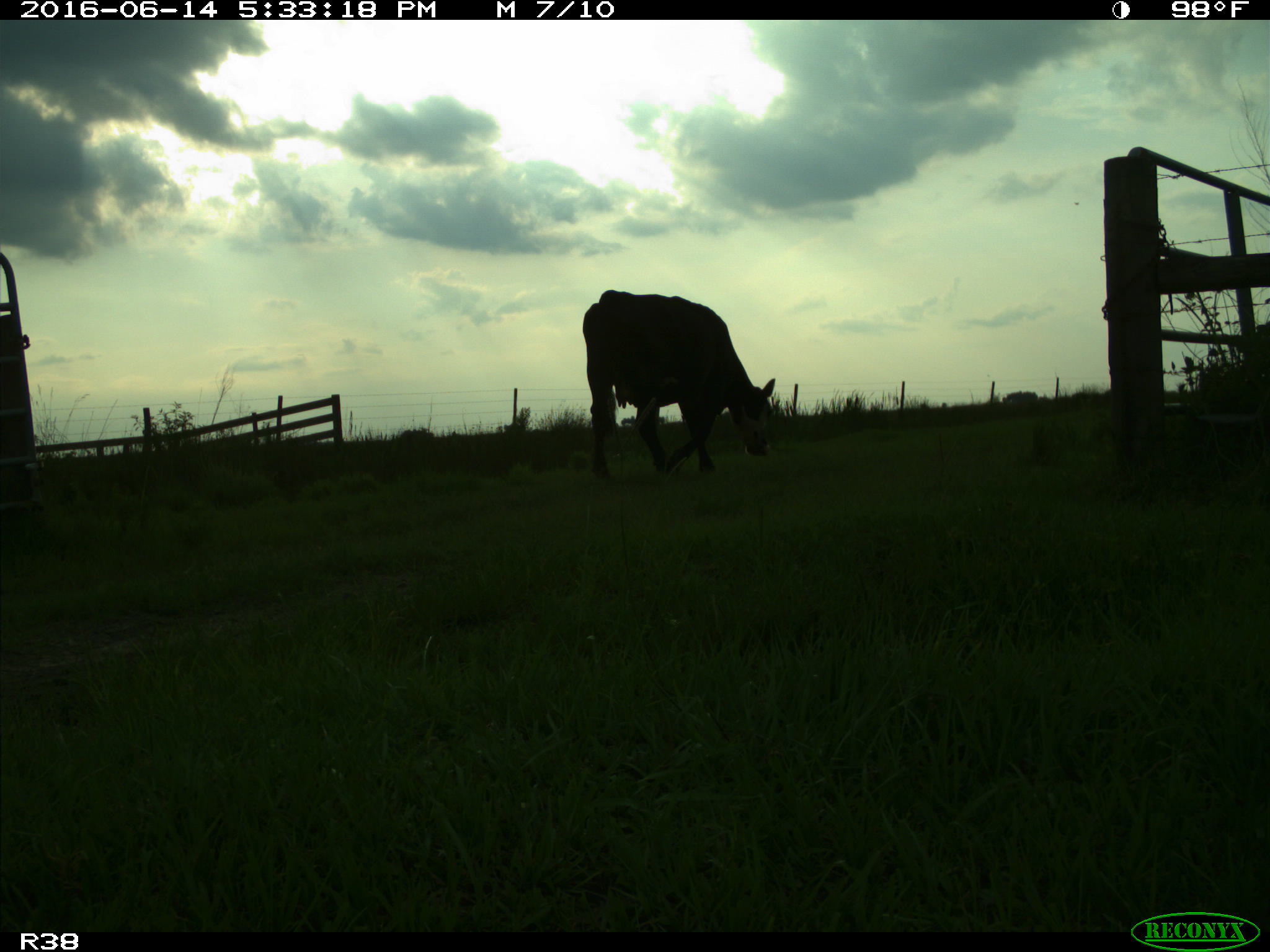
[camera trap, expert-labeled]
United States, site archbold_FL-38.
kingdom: Animalia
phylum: Chordata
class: Mammalia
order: Artiodactyla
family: Bovidae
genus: Bos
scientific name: Bos taurus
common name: domestic cow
Bos taurus (domestic cow).